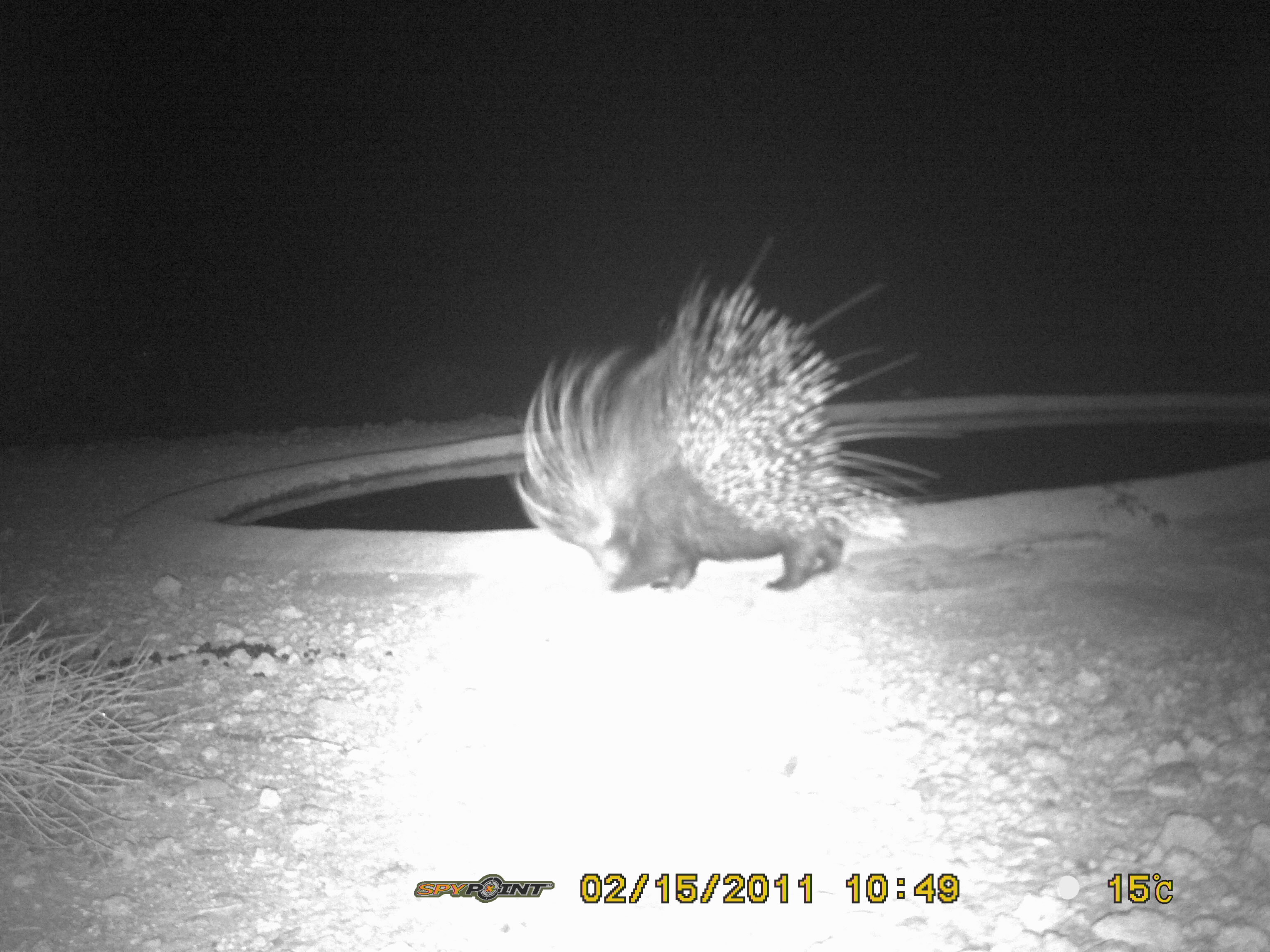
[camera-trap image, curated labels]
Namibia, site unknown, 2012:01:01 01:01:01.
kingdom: Animalia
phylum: Chordata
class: Mammalia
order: Rodentia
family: Hystricidae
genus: Hystrix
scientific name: Hystrix africaeaustralis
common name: cape porcupine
Hystrix africaeaustralis (cape porcupine).